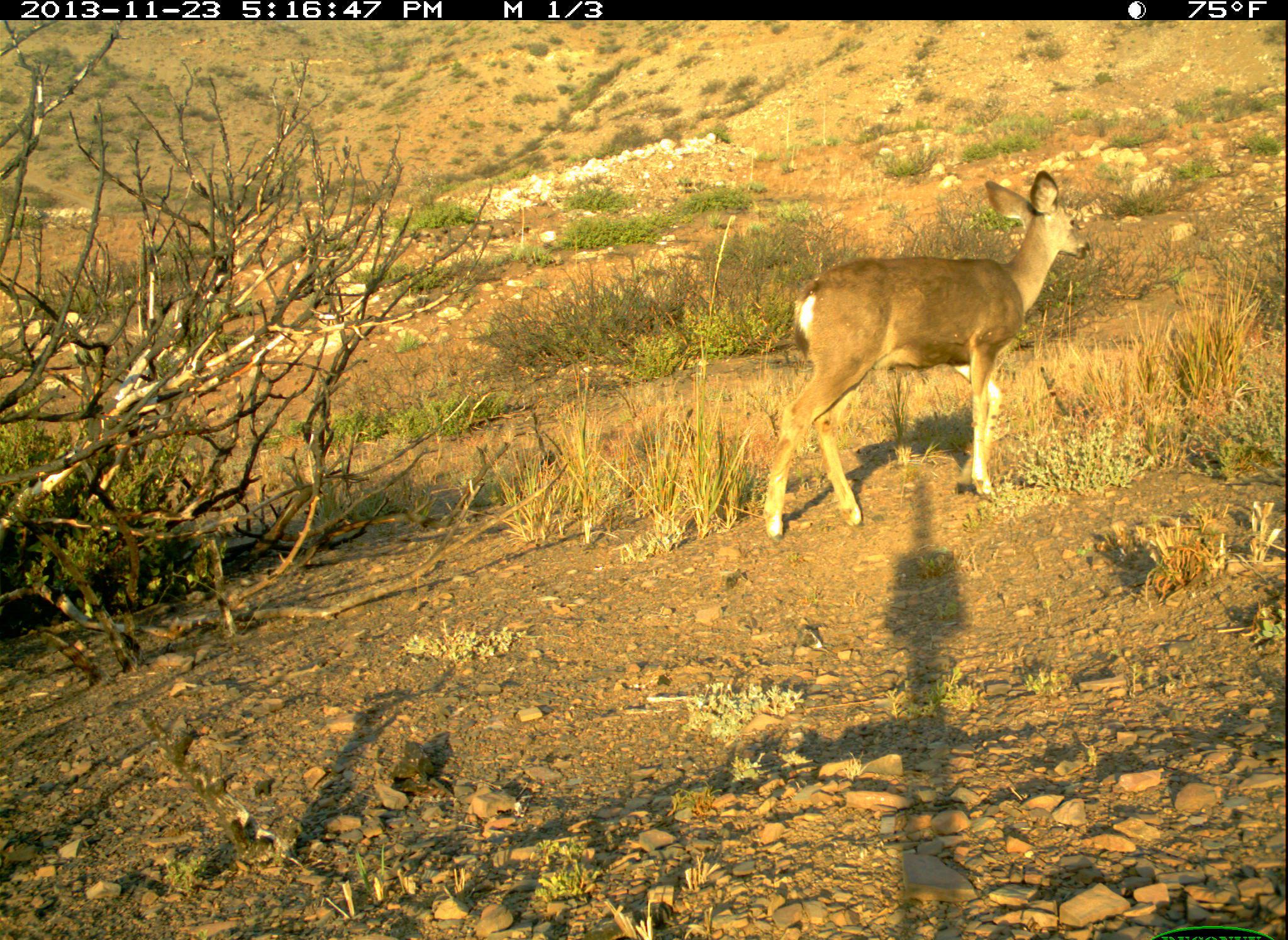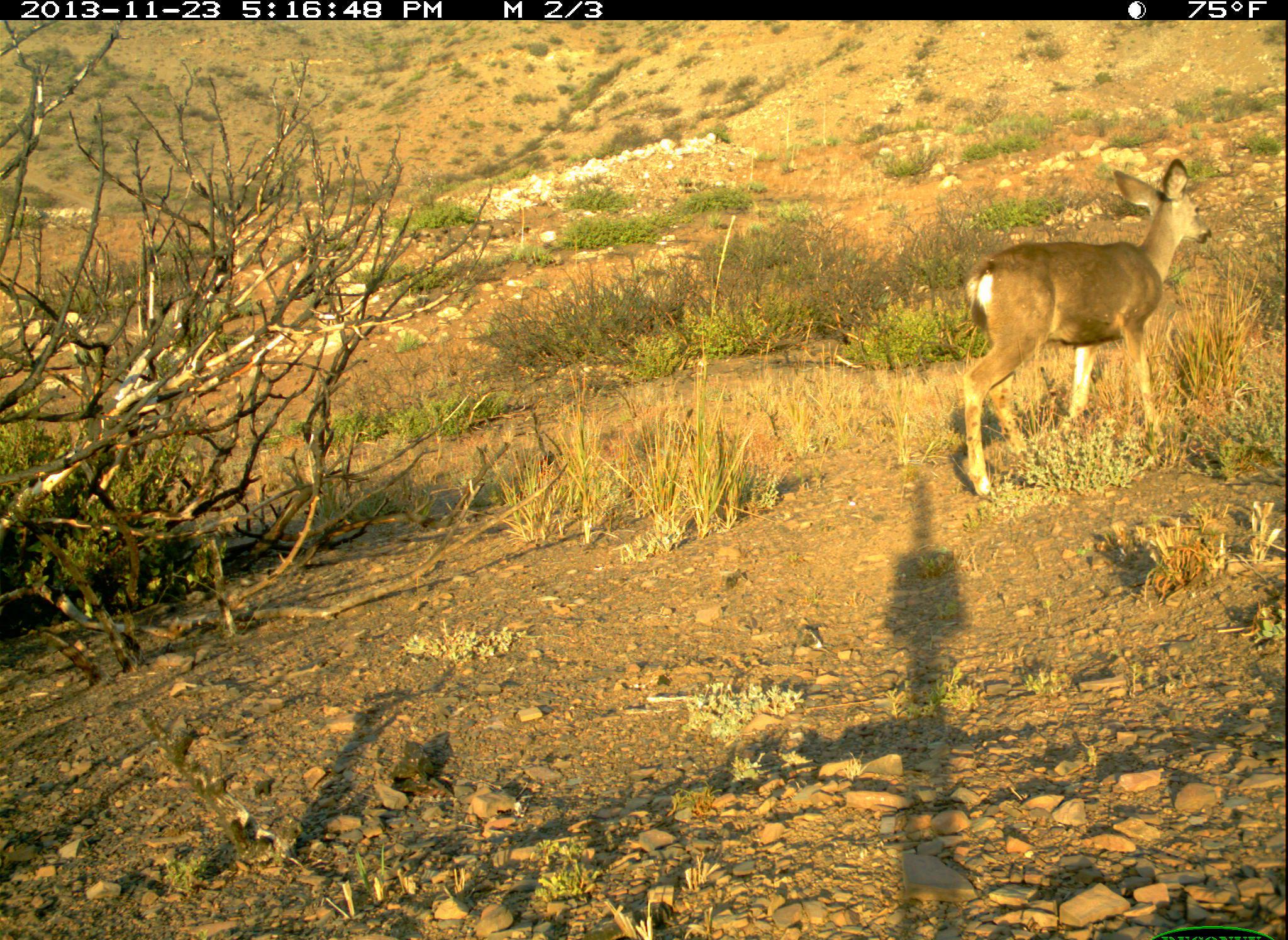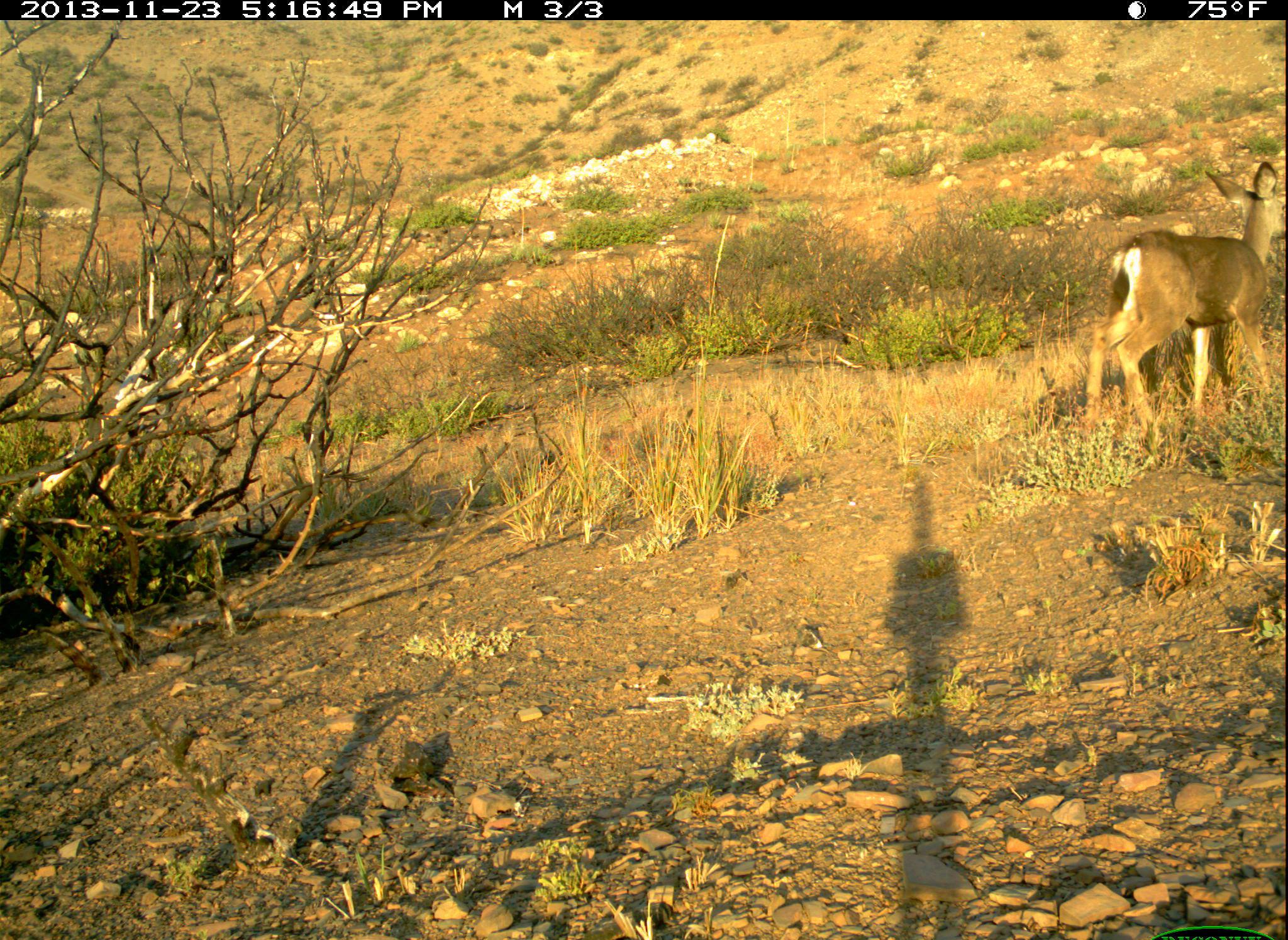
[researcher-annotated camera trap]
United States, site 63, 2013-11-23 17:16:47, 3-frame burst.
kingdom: Animalia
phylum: Chordata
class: Mammalia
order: Artiodactyla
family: Cervidae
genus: Odocoileus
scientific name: Odocoileus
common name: deer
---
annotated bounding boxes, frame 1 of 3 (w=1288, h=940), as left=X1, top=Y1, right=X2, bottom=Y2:
deer: left=760, top=168, right=1095, bottom=550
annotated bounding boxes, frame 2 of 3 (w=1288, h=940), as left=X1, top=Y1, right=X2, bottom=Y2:
deer: left=953, top=158, right=1215, bottom=502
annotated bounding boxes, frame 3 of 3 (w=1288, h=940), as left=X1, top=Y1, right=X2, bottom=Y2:
deer: left=1080, top=161, right=1284, bottom=468